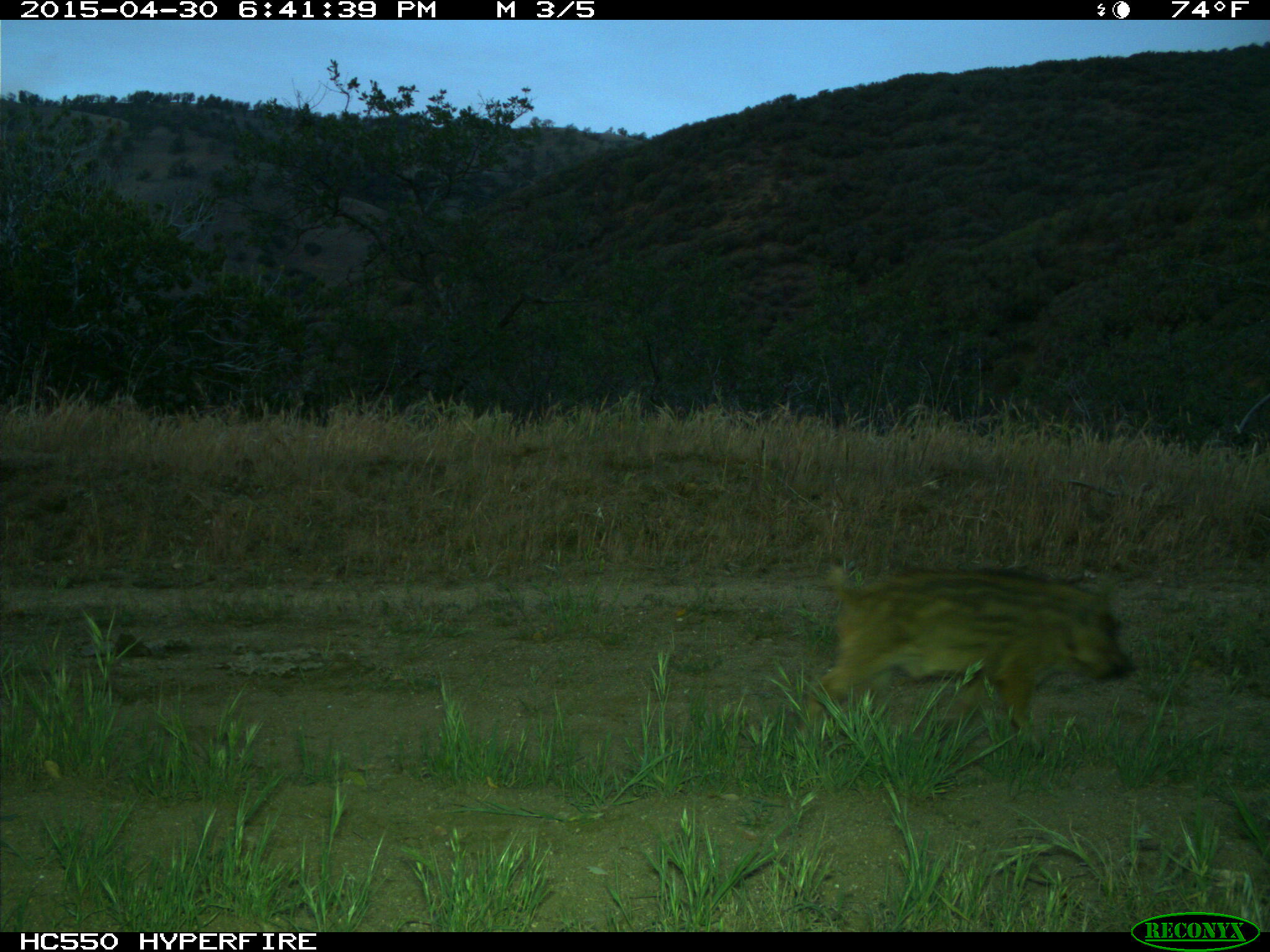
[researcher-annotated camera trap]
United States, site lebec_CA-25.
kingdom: Animalia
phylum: Chordata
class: Mammalia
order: Artiodactyla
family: Suidae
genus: Sus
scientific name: Sus scrofa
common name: wild boar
Sus scrofa (wild boar).